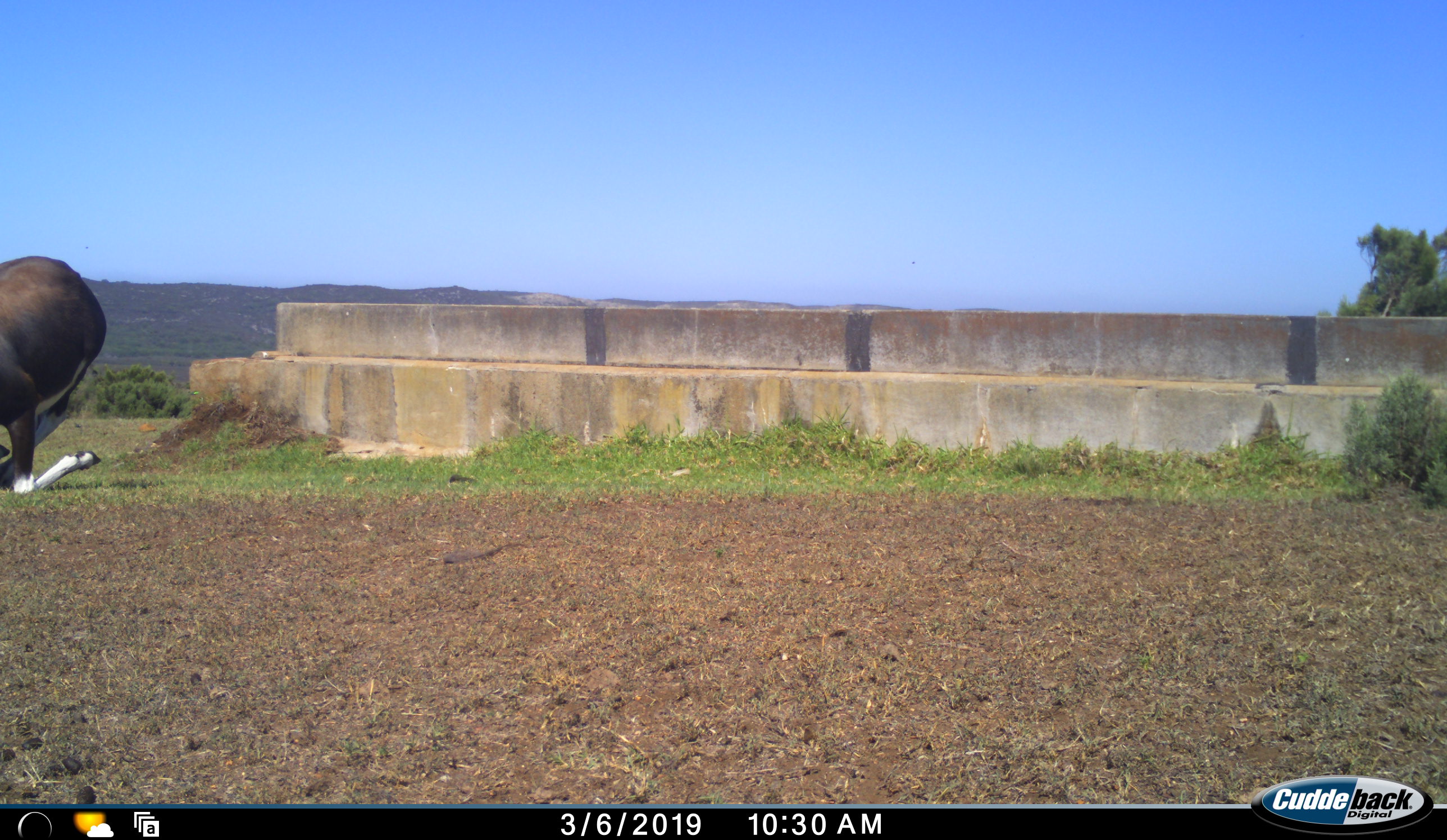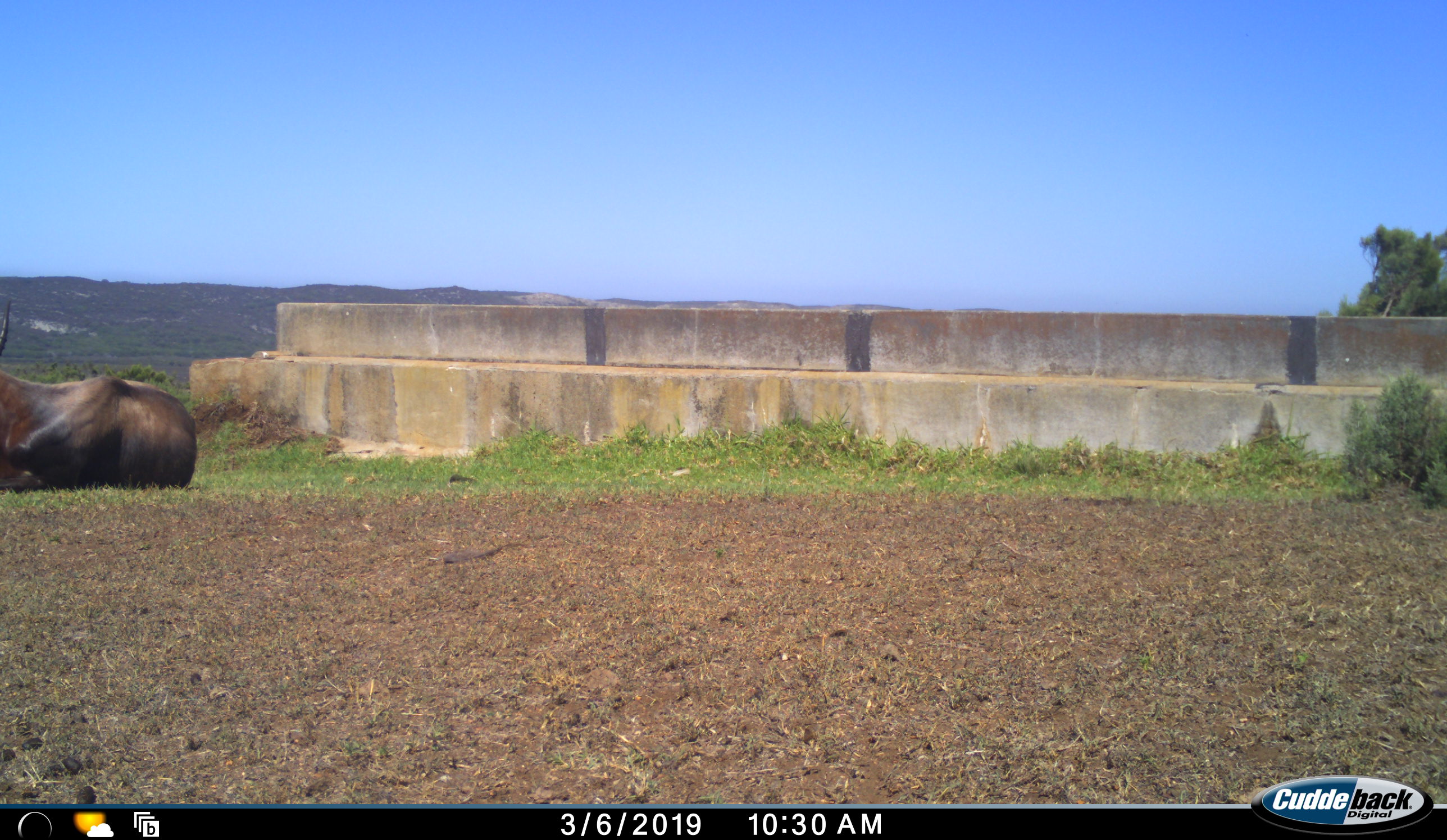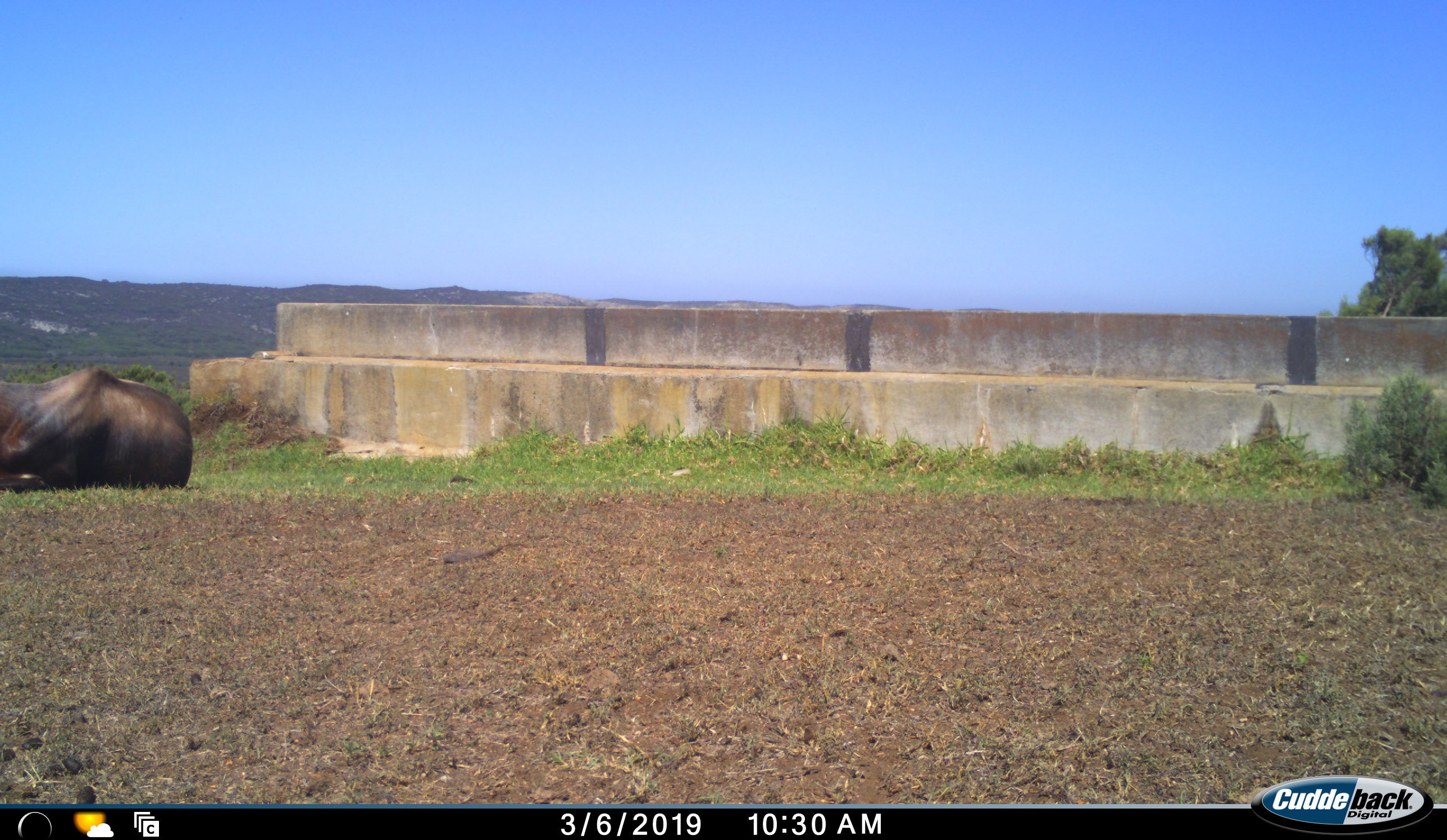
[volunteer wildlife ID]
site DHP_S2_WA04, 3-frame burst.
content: unidentified animal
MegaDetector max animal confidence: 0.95